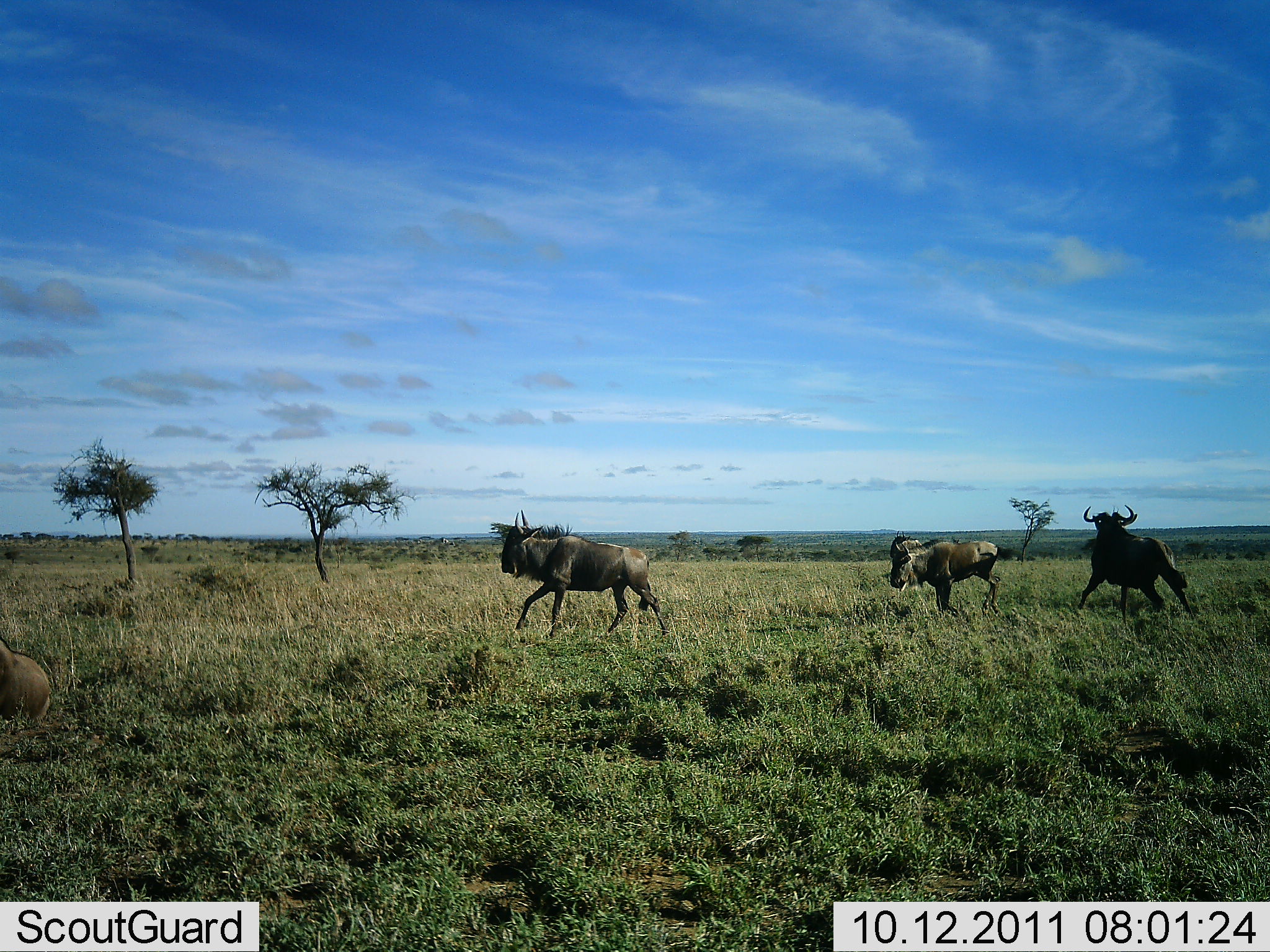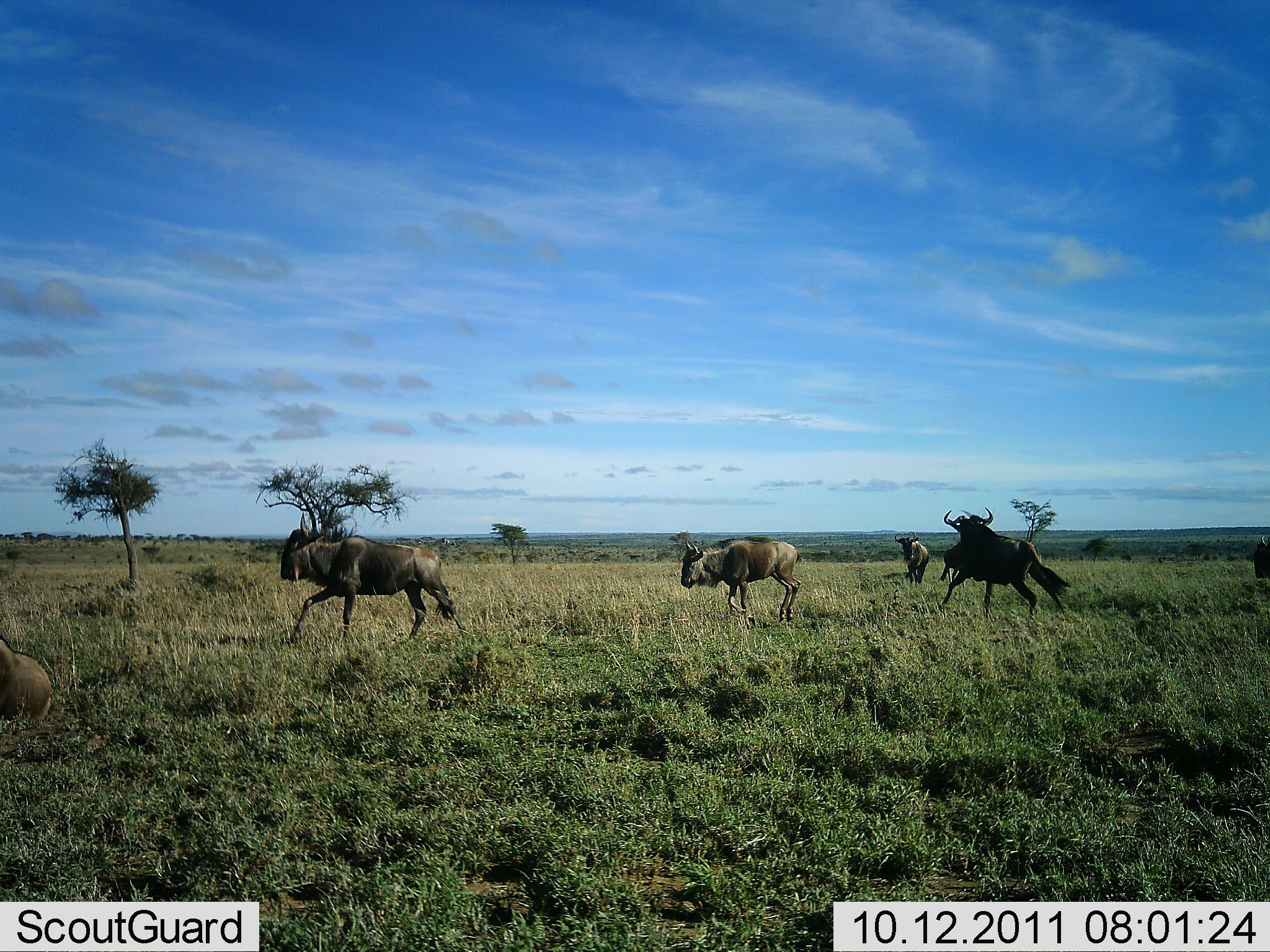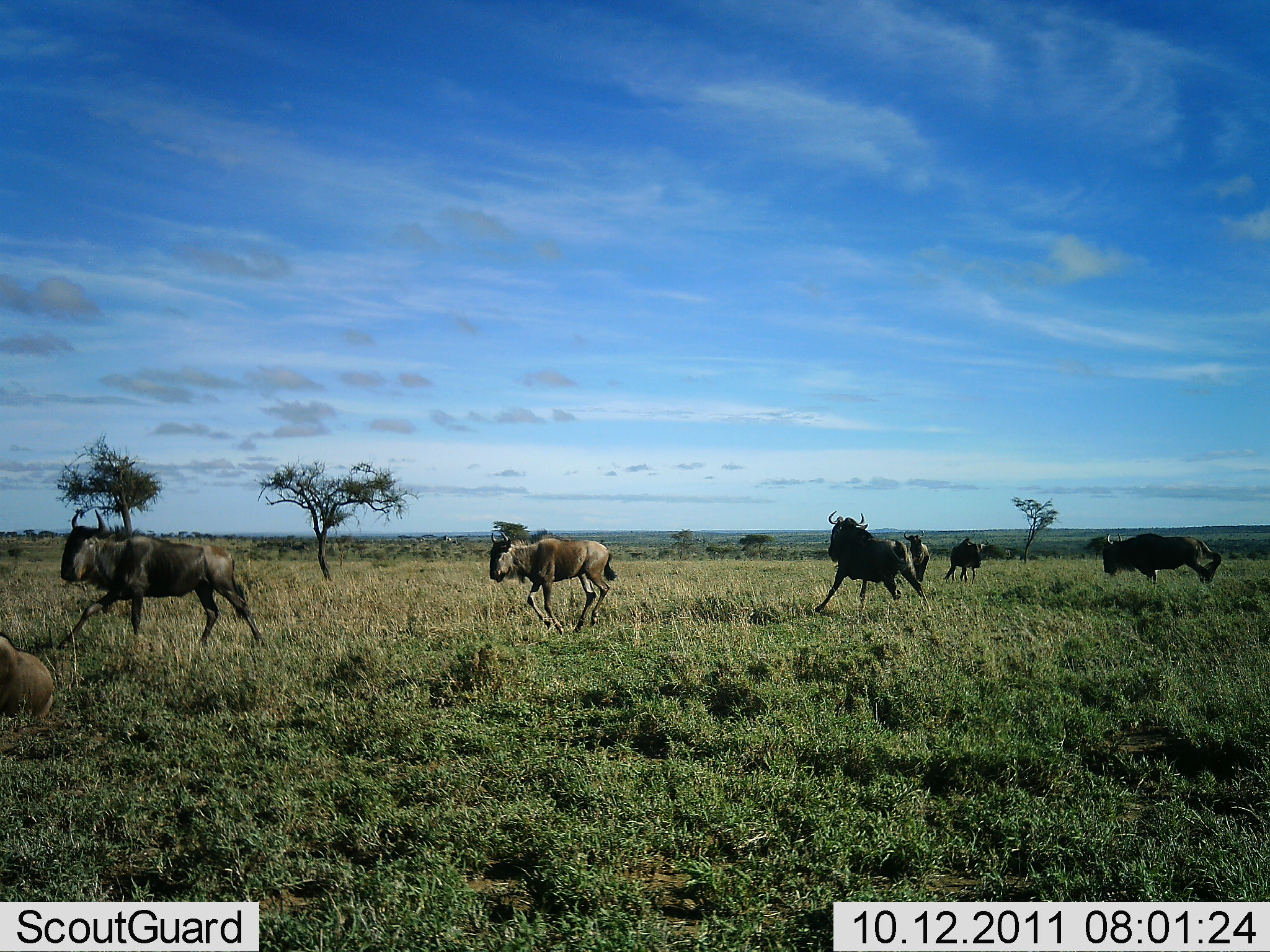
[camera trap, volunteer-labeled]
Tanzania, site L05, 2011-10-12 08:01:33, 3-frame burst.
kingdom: Animalia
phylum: Chordata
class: Mammalia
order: Artiodactyla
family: Bovidae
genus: Connochaetes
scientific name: Connochaetes taurinus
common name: blue wildebeest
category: wildebeest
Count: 6.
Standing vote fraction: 0%.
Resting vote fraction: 18%.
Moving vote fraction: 91%.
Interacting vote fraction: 18%.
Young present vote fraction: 0%.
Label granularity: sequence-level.